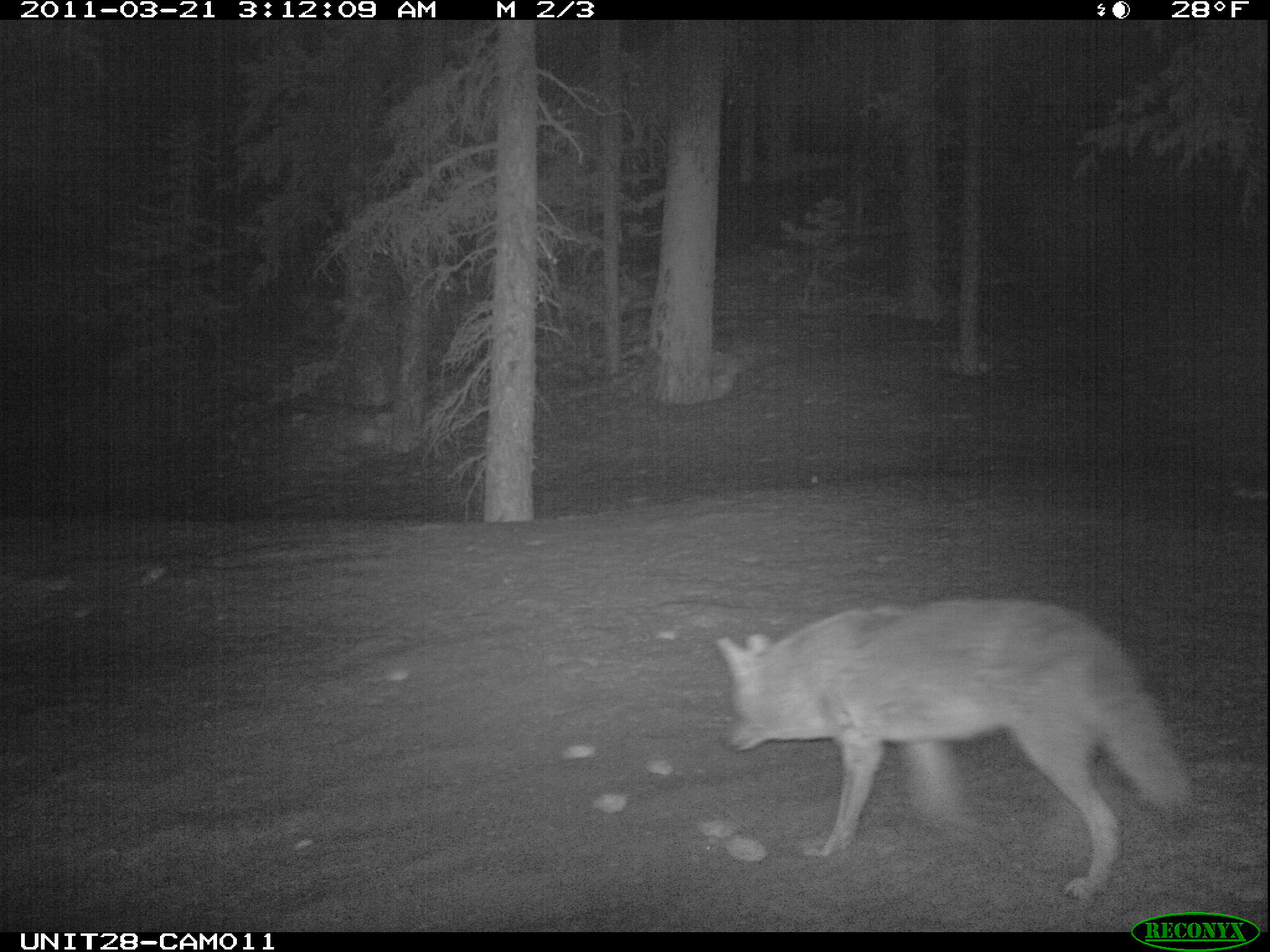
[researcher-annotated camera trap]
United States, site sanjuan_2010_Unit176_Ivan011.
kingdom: Animalia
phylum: Chordata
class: Mammalia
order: Carnivora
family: Canidae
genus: Canis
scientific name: Canis latrans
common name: coyote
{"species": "Canis latrans (coyote)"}